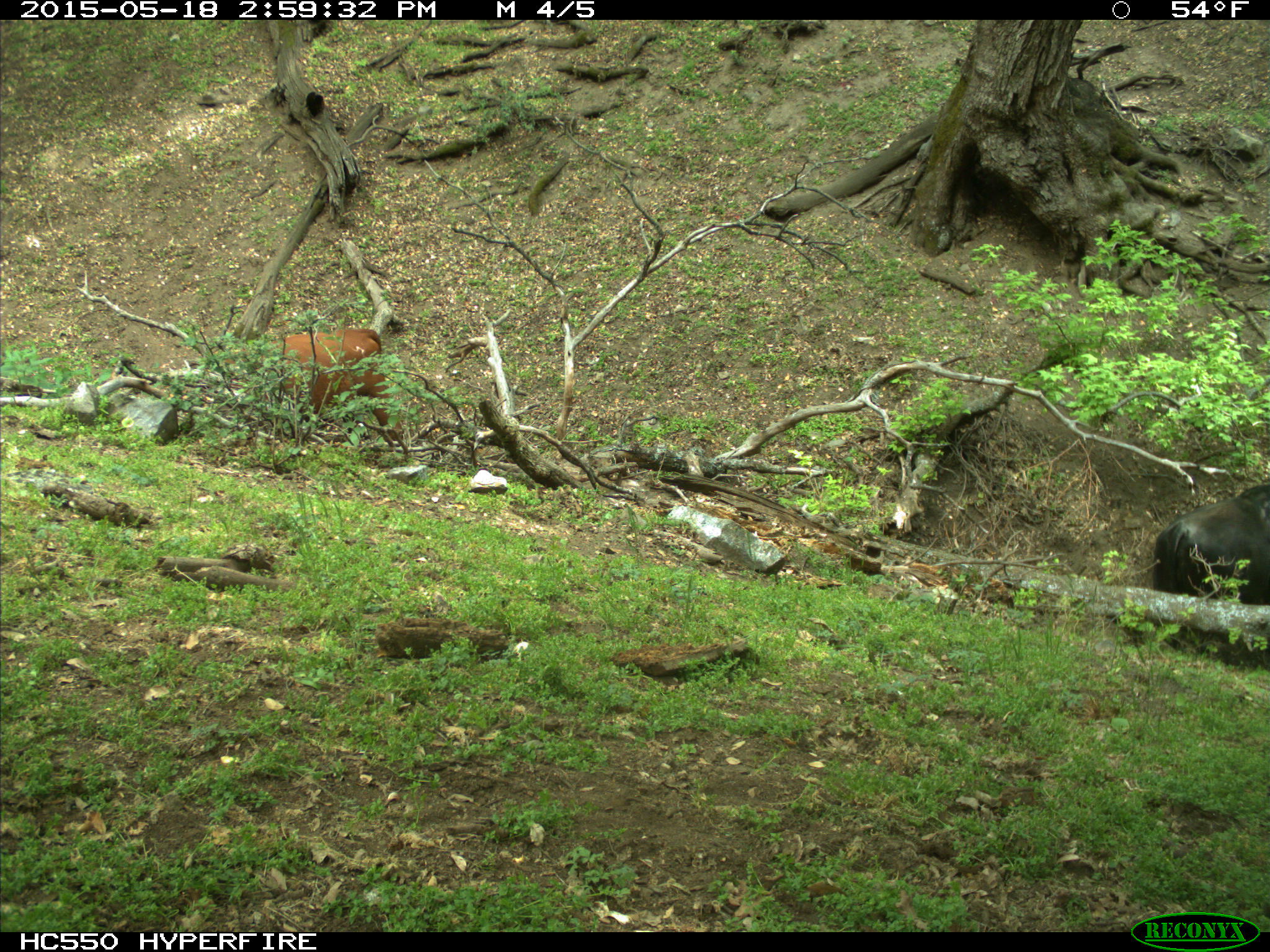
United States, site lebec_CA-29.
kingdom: Animalia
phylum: Chordata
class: Mammalia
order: Artiodactyla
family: Bovidae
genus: Bos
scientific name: Bos taurus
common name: domestic cow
Bos taurus (domestic cow).